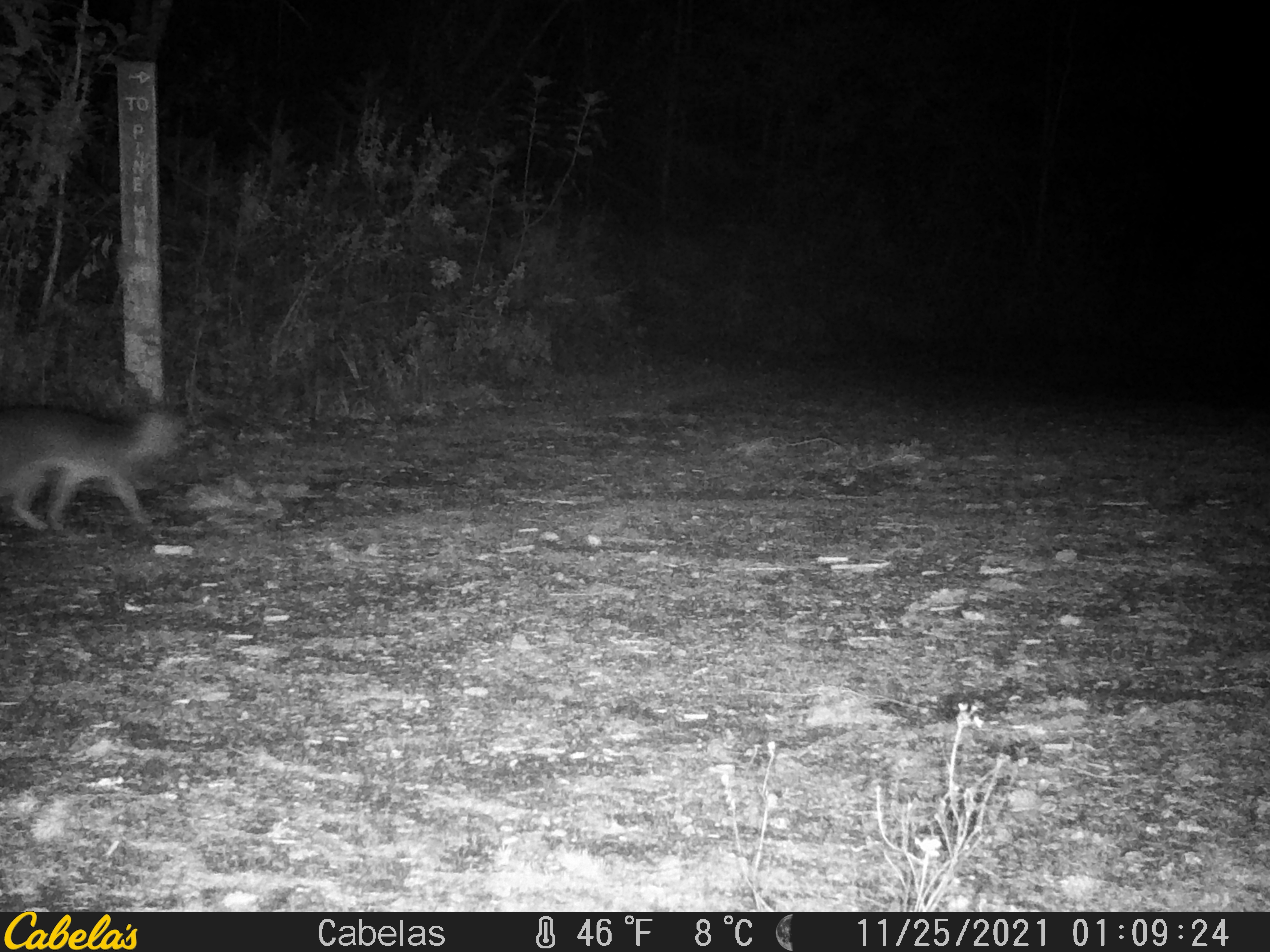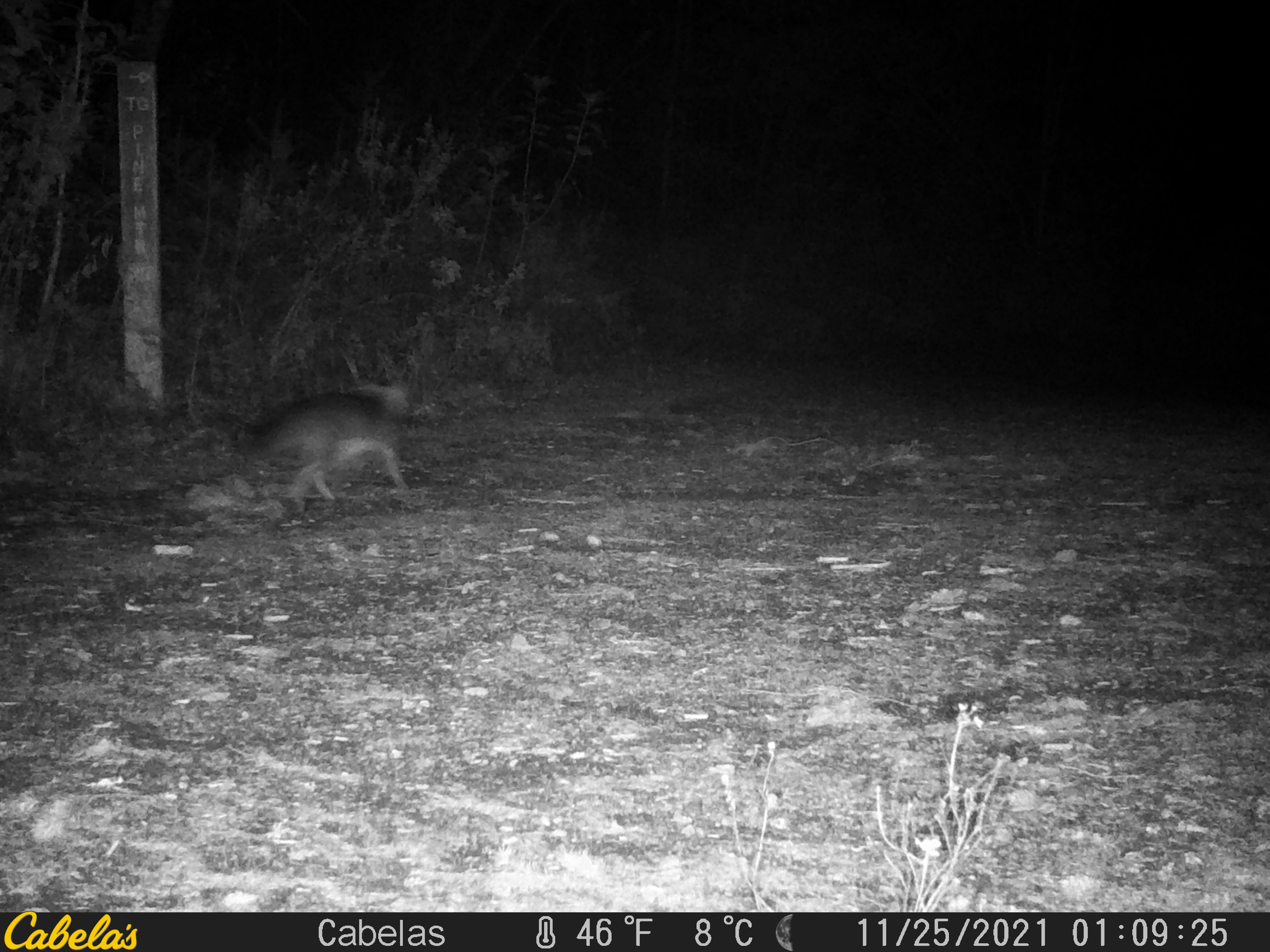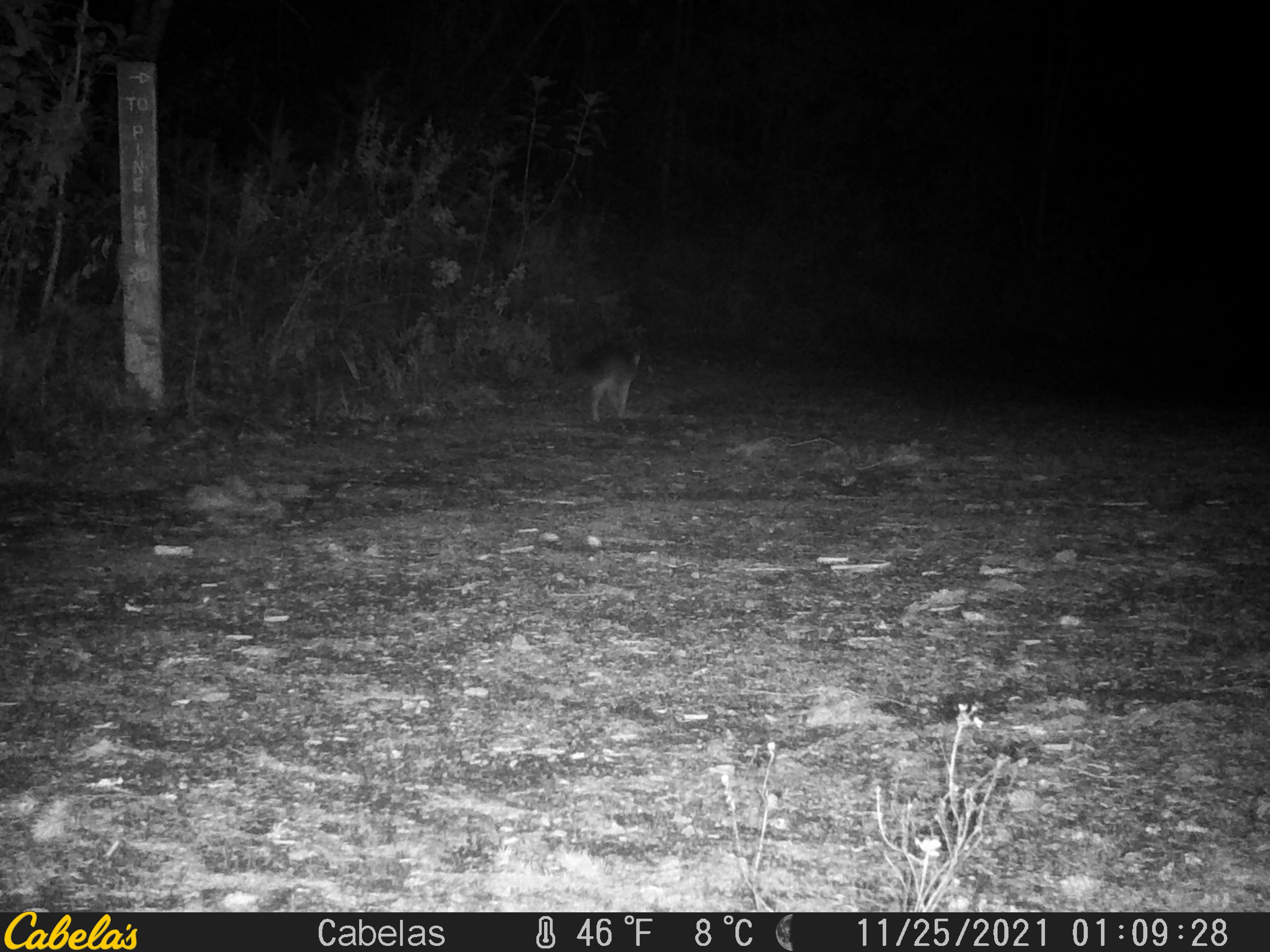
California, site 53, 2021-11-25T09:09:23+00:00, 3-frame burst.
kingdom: Animalia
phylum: Chordata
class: Mammalia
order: Carnivora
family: Canidae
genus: Urocyon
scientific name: Urocyon cinereoargenteus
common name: gray fox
Gray fox (Urocyon cinereoargenteus).